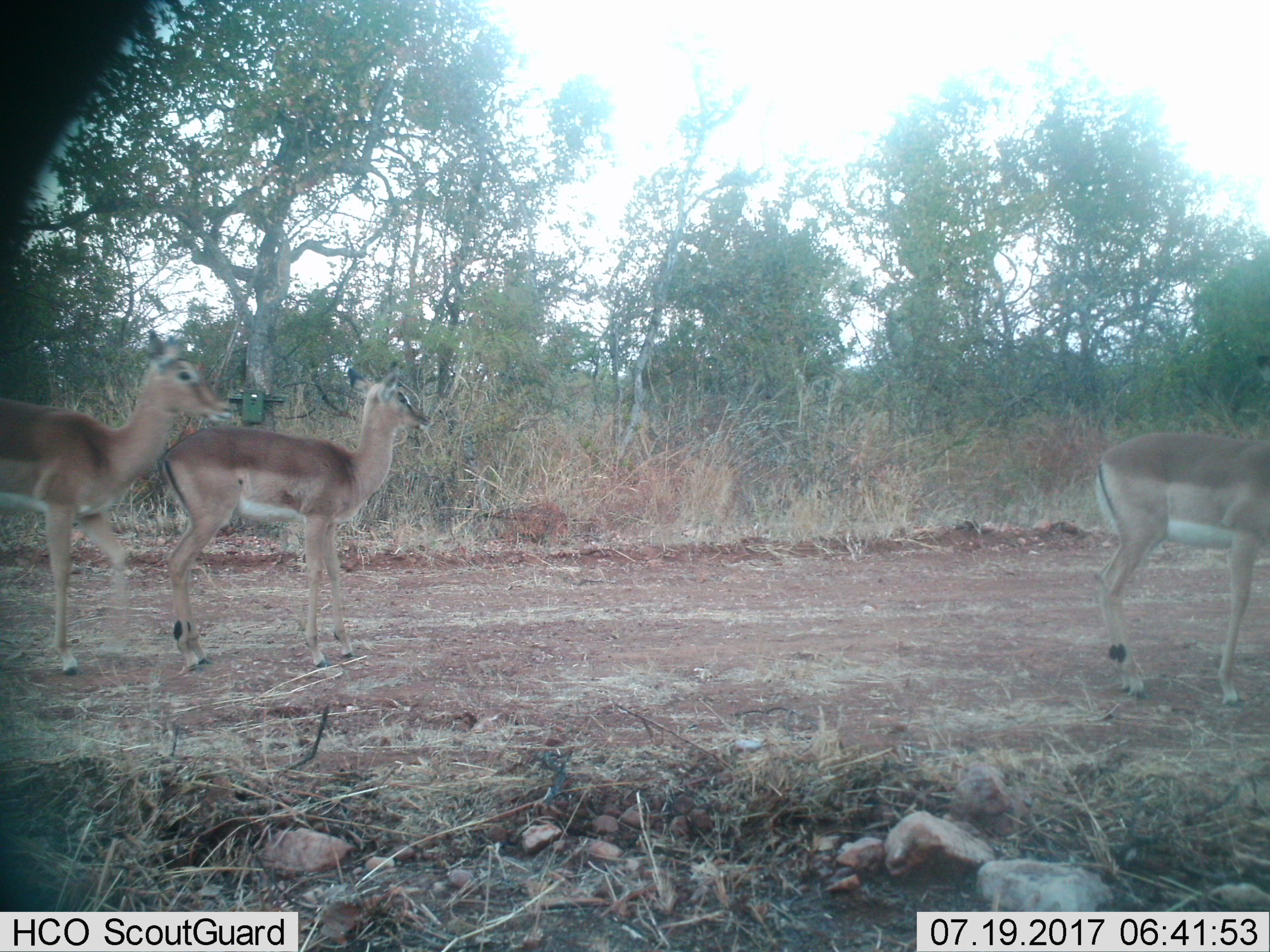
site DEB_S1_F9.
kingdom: Animalia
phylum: Chordata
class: Mammalia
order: Artiodactyla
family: Bovidae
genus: Aepyceros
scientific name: Aepyceros melampus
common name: impala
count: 3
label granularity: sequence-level